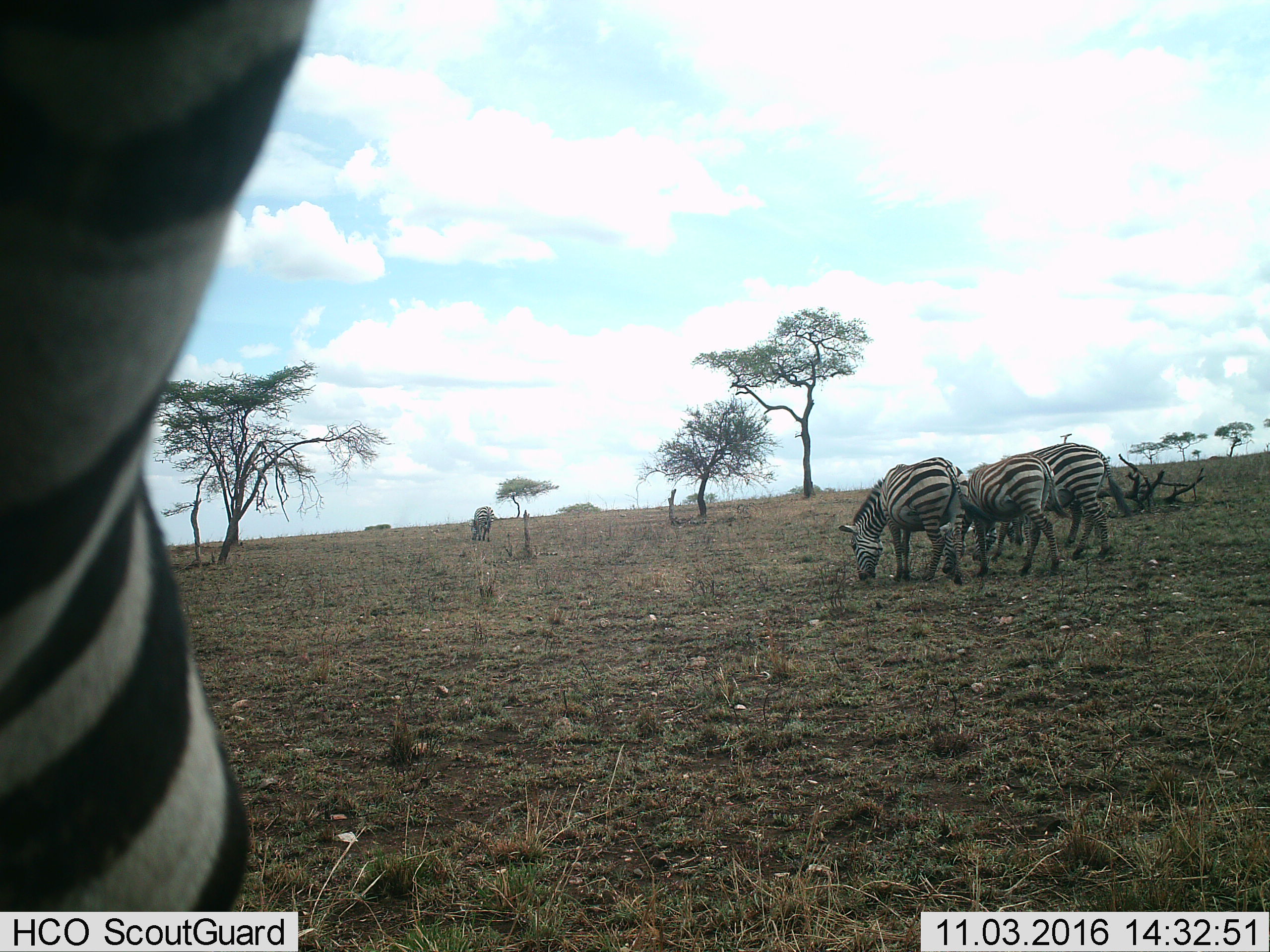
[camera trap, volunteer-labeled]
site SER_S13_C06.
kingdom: Animalia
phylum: Chordata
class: Mammalia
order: Perissodactyla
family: Equidae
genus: Equus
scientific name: Equus quagga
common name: plains zebra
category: zebraplains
Zebraplains (plains zebra) (Equus quagga), count 6. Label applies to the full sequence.